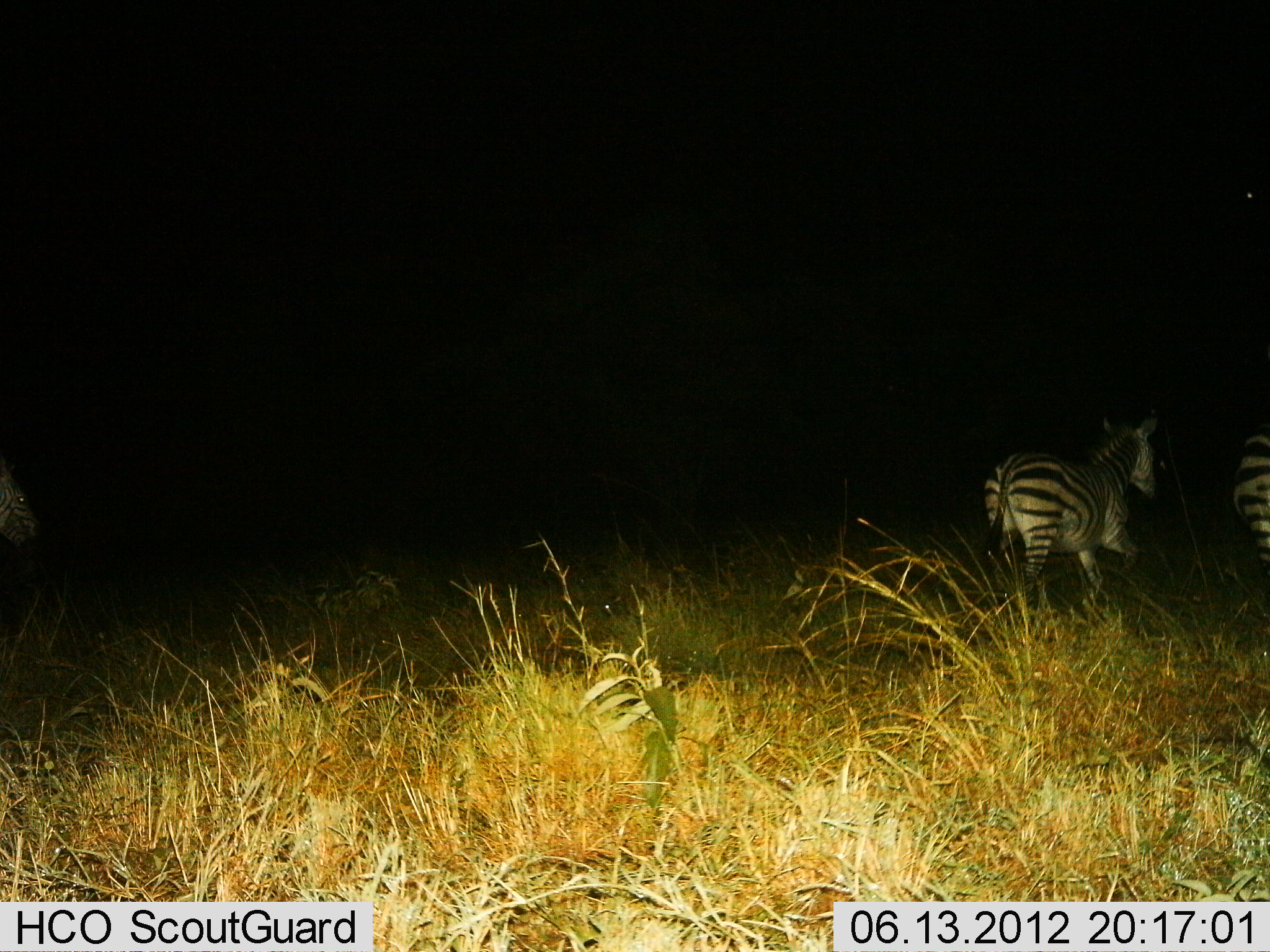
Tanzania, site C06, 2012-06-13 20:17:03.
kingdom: Animalia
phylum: Chordata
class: Mammalia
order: Perissodactyla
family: Equidae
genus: Equus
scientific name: Equus quagga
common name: plains zebra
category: zebra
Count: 3.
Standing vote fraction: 40%.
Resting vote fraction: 0%.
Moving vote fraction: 70%.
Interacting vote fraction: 0%.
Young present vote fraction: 0%.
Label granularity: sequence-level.